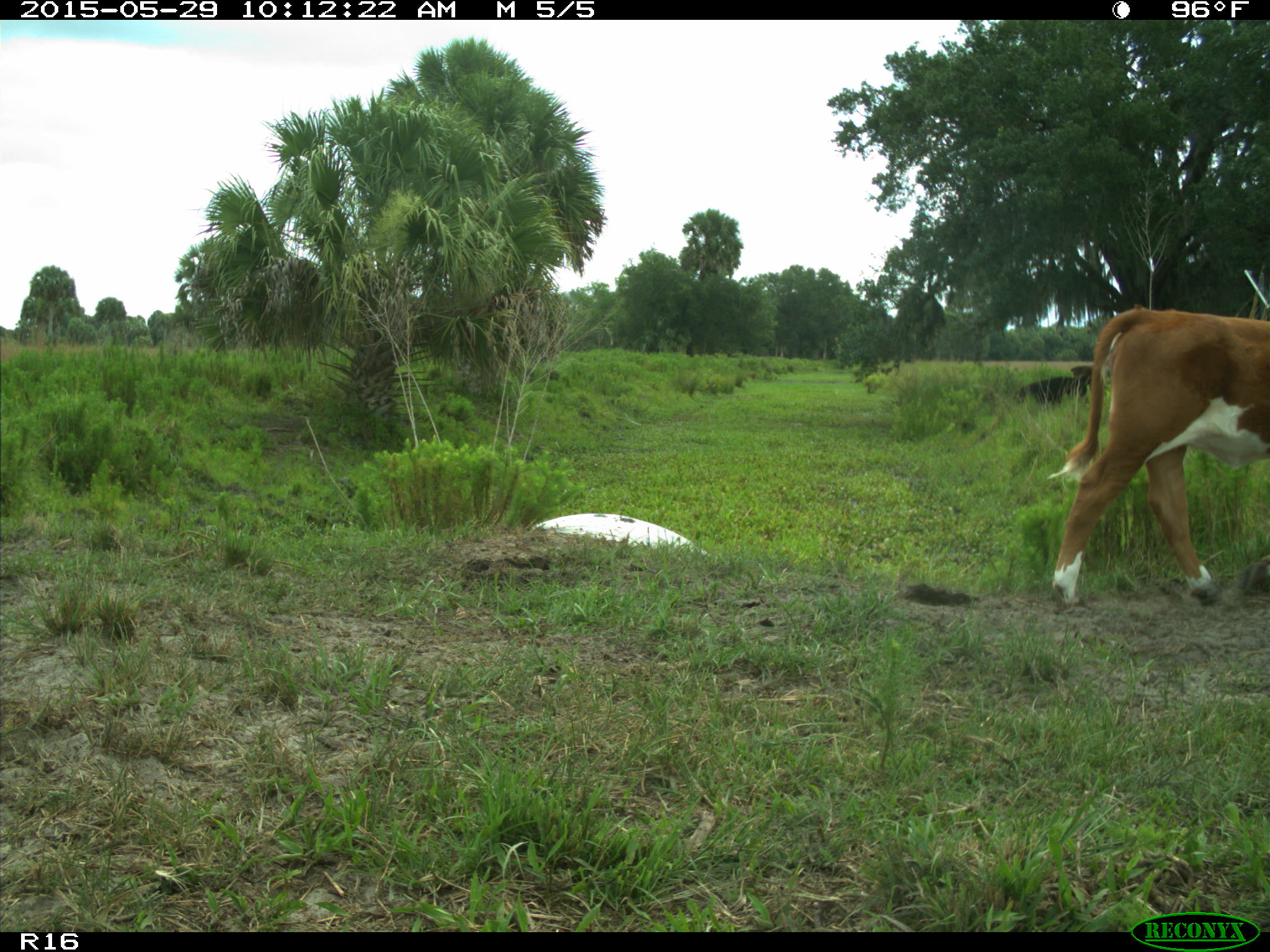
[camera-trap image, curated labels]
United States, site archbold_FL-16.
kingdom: Animalia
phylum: Chordata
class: Mammalia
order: Artiodactyla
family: Bovidae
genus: Bos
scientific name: Bos taurus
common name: domestic cow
Bos taurus (domestic cow).